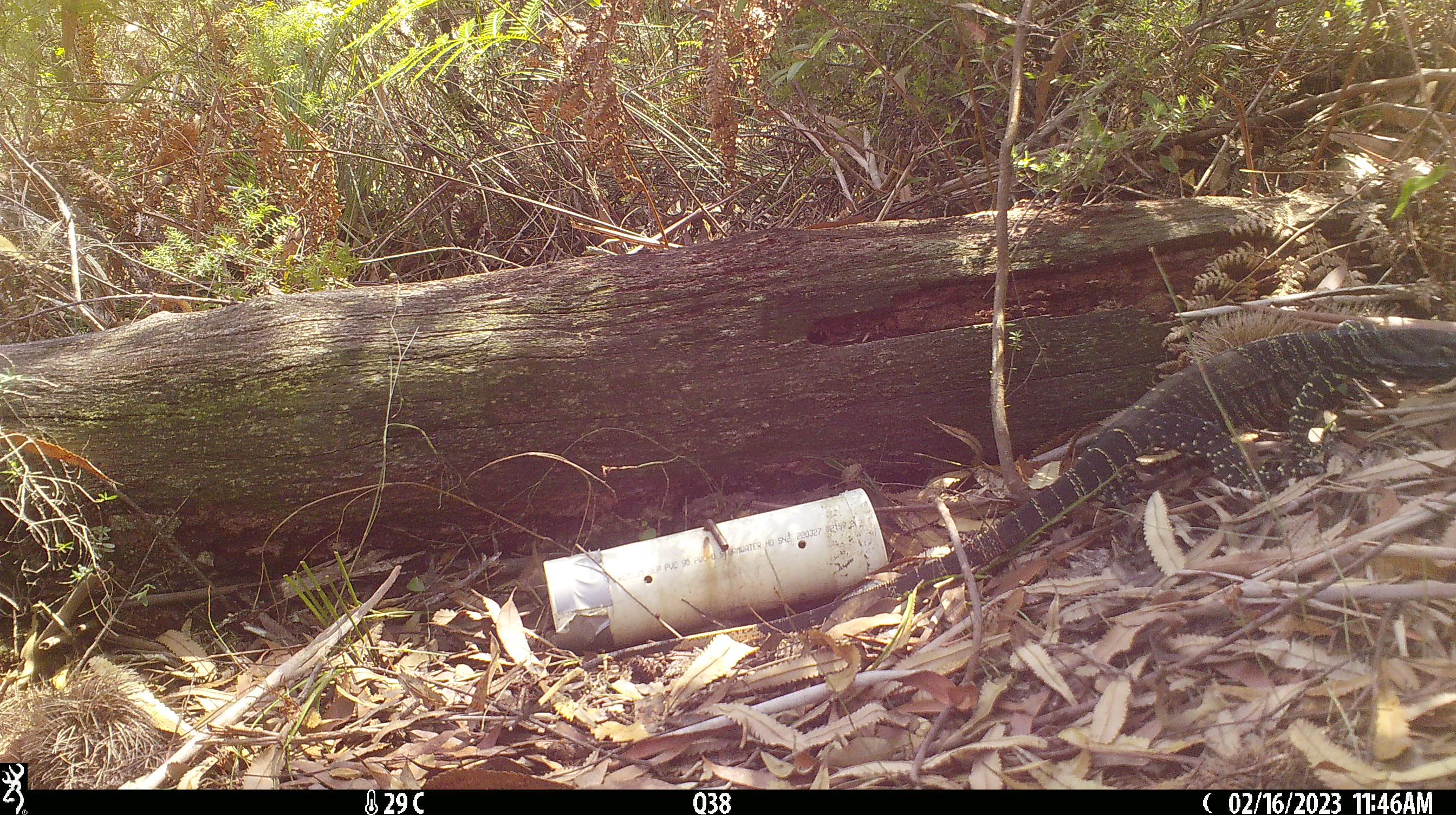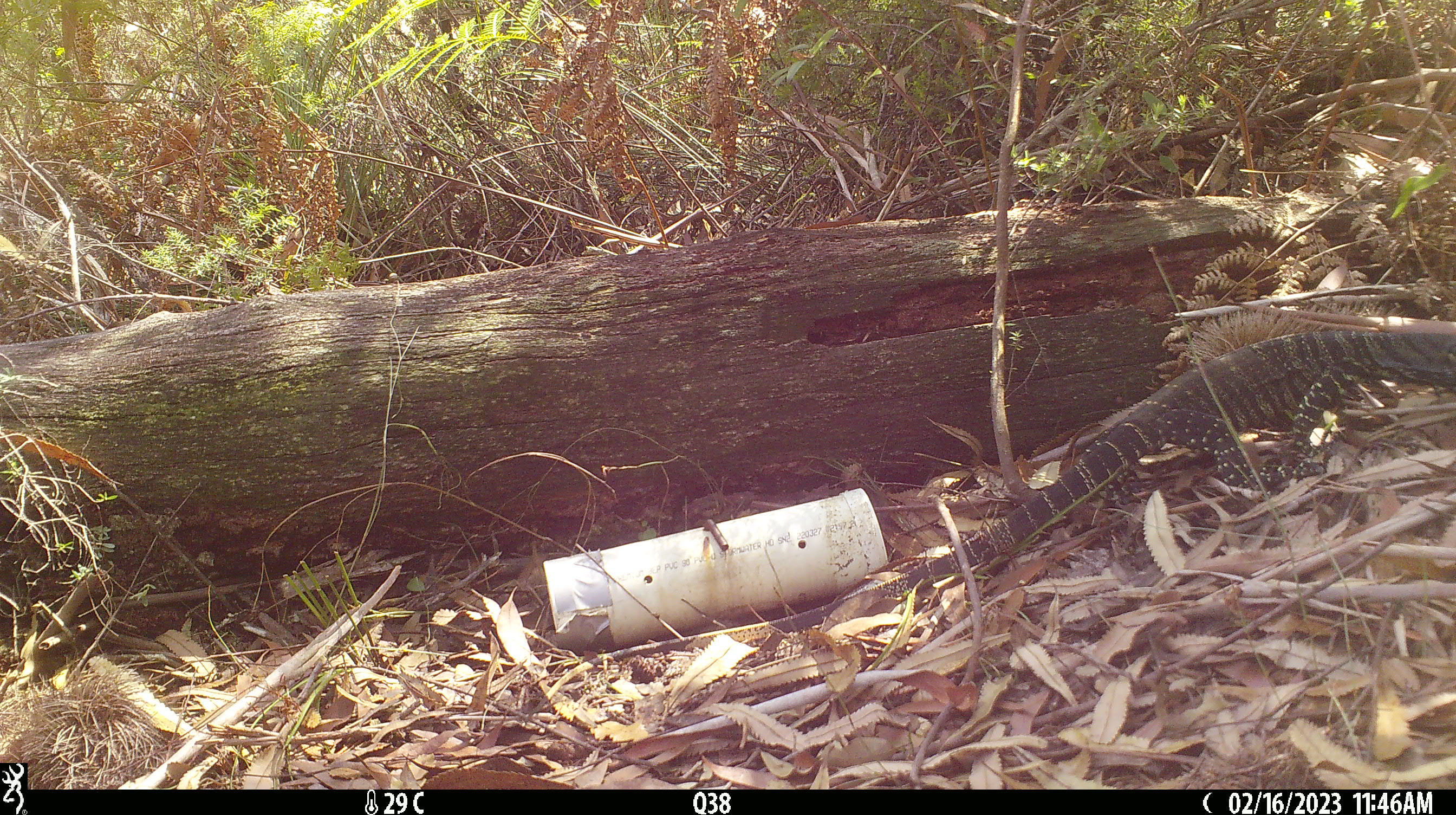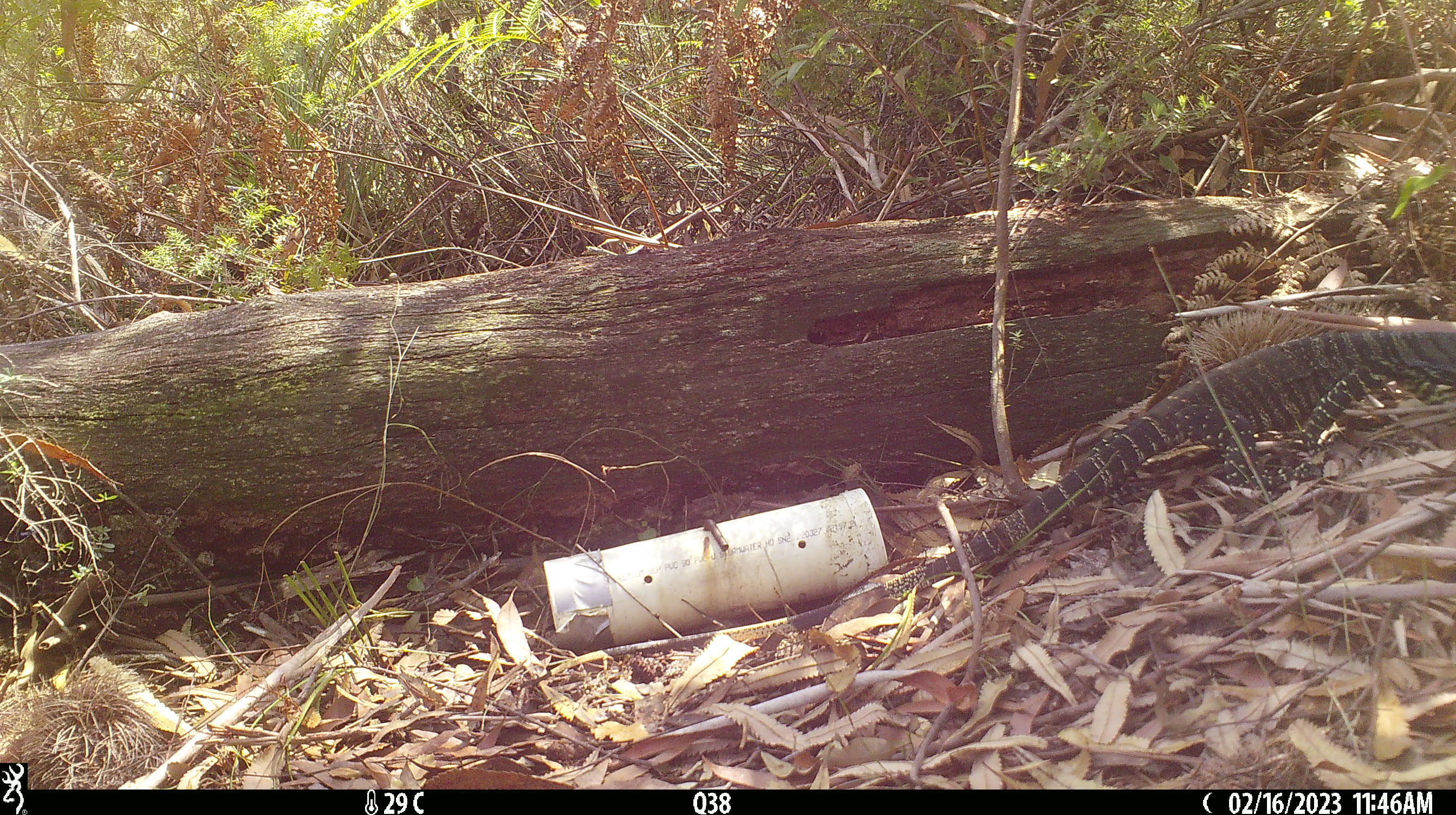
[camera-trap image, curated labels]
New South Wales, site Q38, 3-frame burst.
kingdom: Animalia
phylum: Chordata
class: Reptilia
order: Squamata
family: Varanidae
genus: Varanus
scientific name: Varanus varius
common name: lace monitor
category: goanna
Goanna (lace monitor) (Varanus varius).